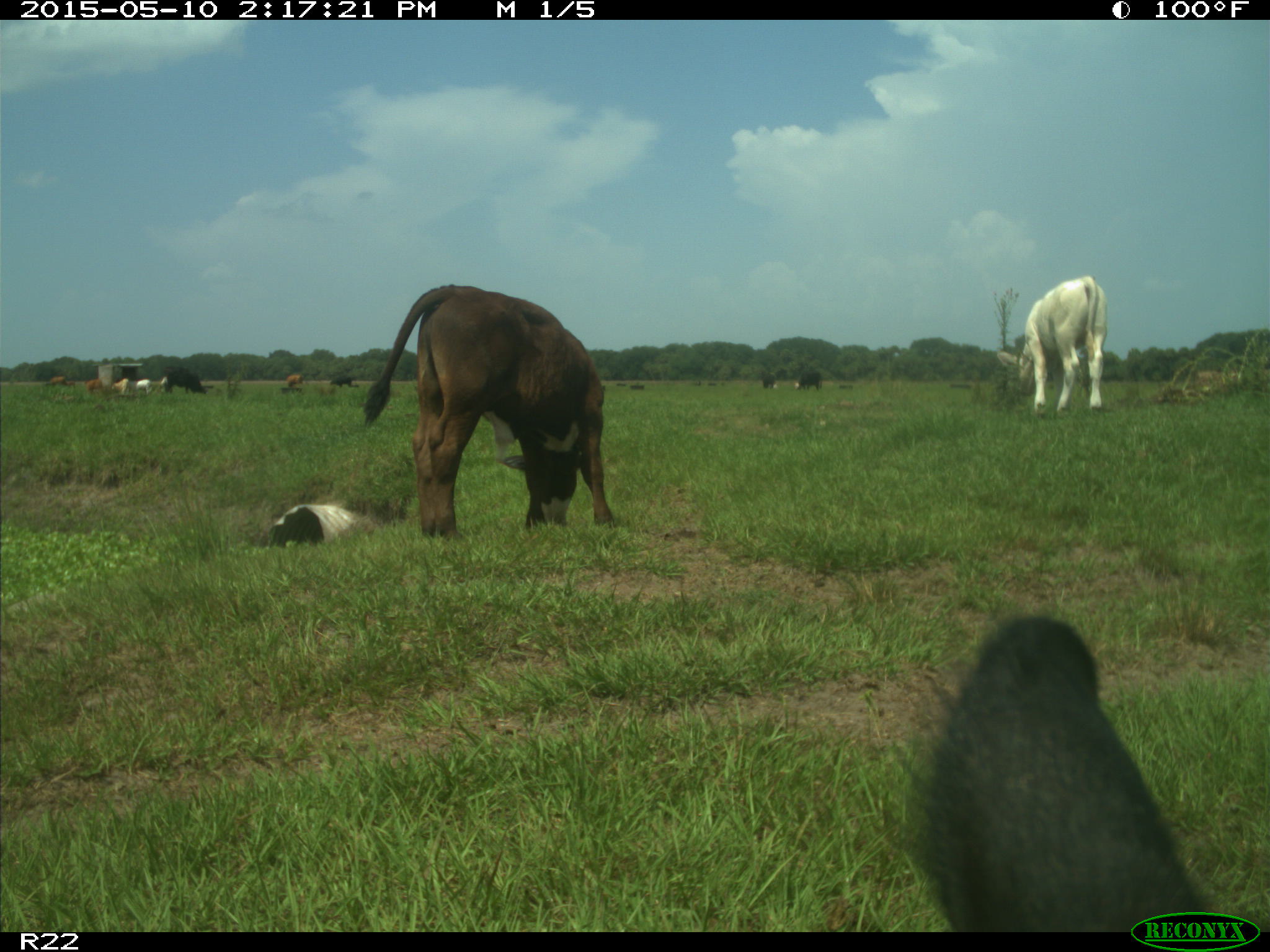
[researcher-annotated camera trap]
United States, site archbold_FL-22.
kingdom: Animalia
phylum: Chordata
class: Mammalia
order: Artiodactyla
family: Bovidae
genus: Bos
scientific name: Bos taurus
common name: domestic cow